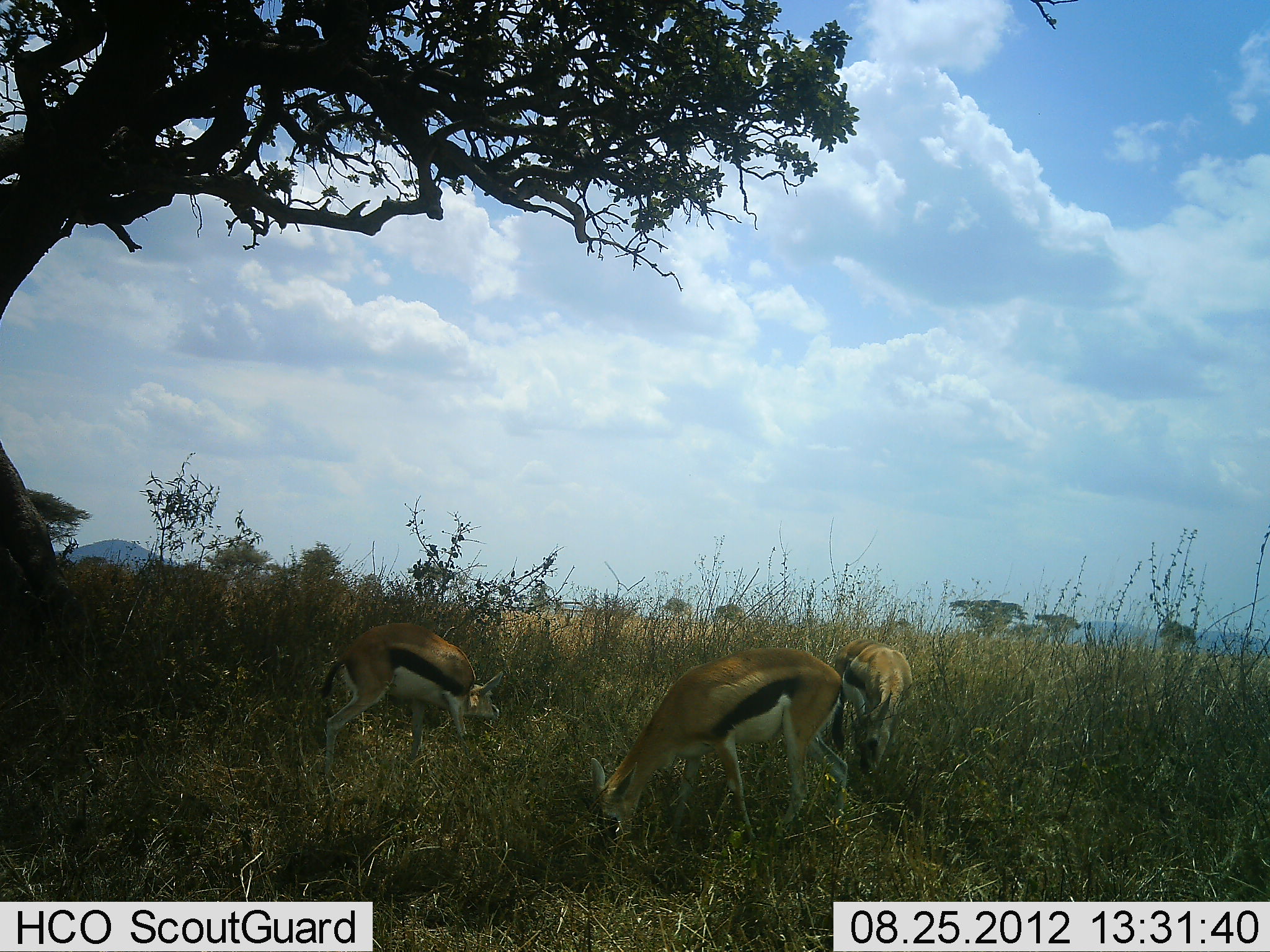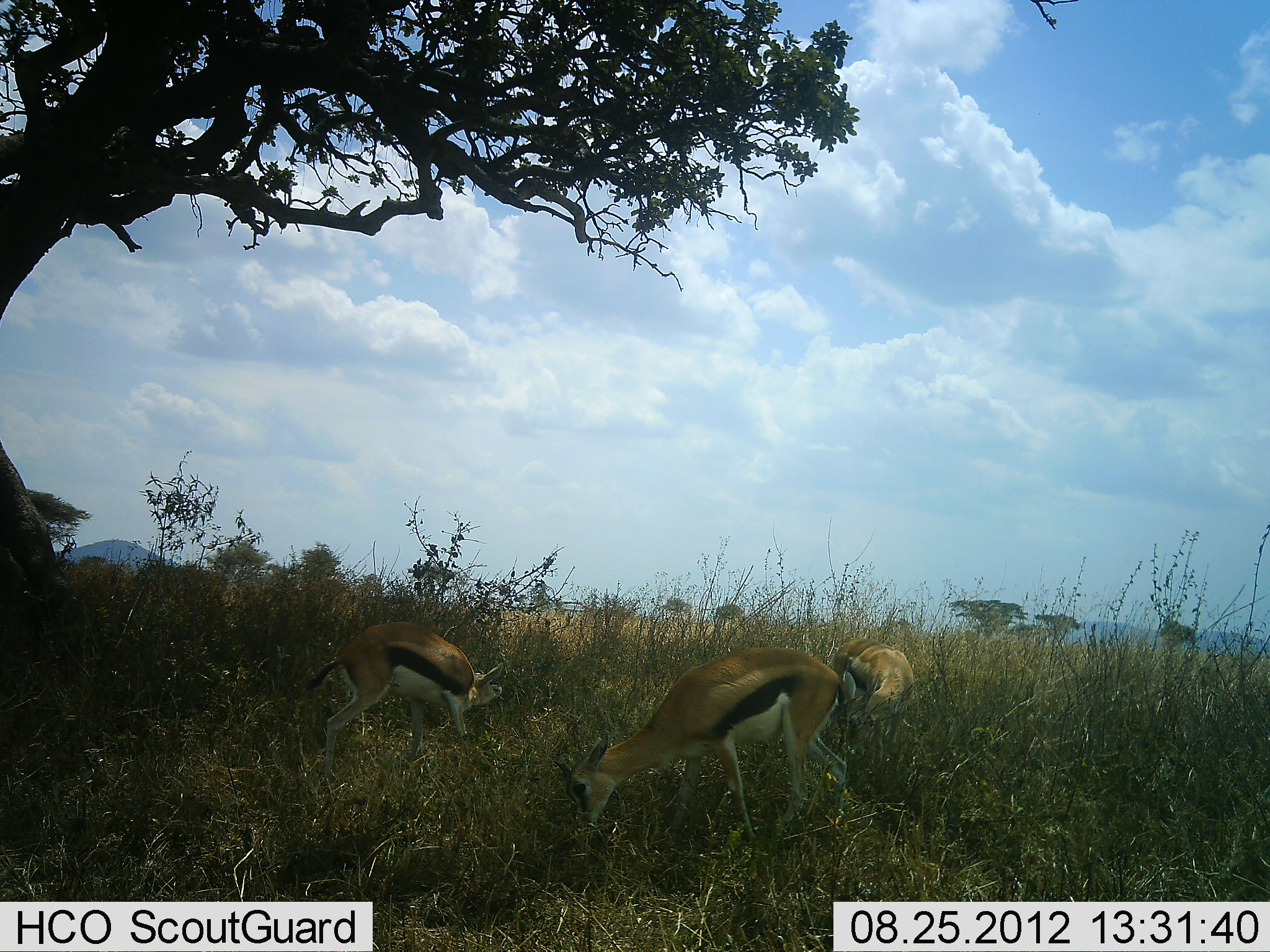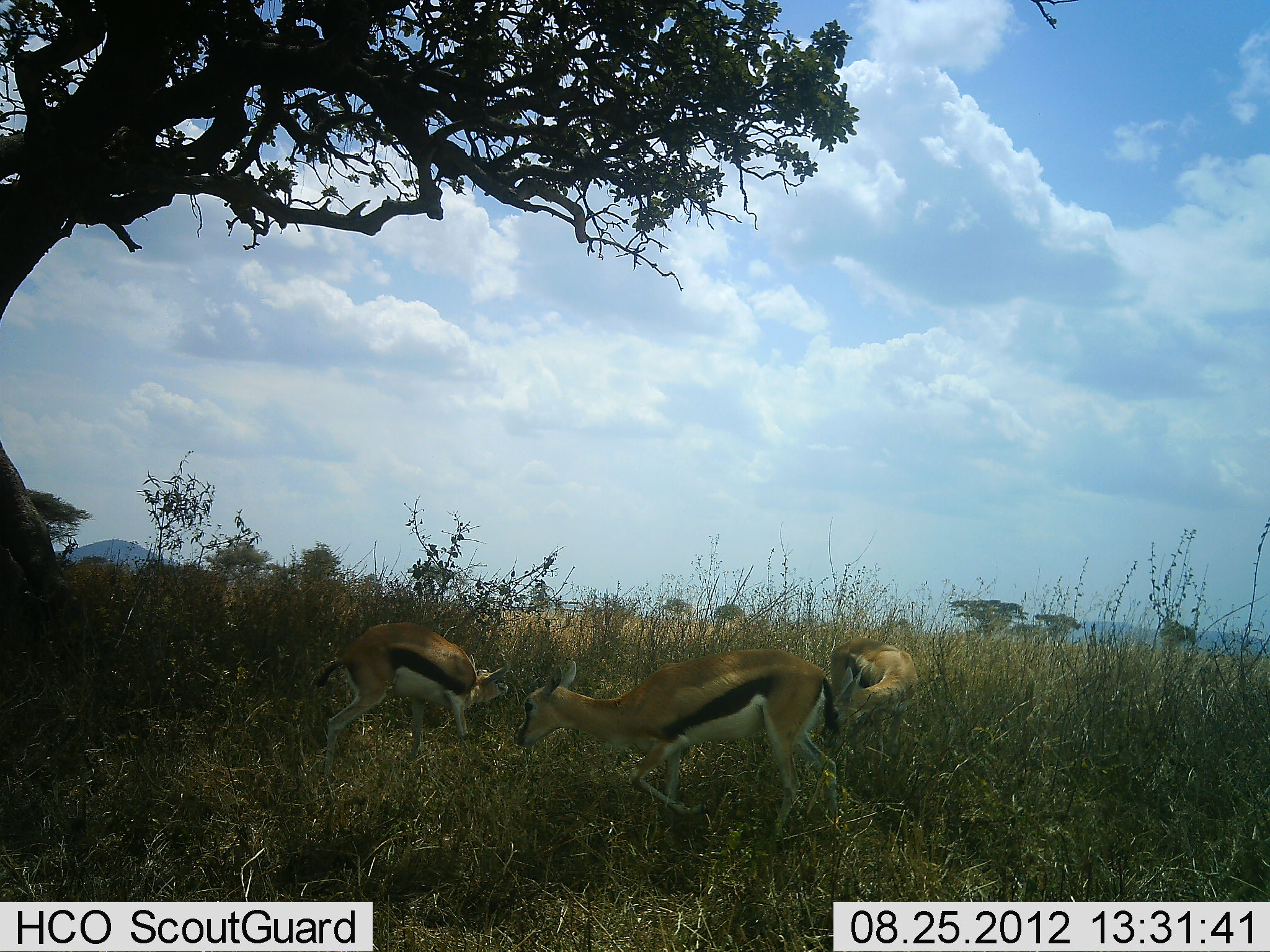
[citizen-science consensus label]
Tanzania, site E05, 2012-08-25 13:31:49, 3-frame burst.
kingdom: Animalia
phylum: Chordata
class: Mammalia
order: Artiodactyla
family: Bovidae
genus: Eudorcas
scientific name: Eudorcas thomsonii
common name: thomson's gazelle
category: gazellethomsons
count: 3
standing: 10%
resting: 0%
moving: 10%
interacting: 0%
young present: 0%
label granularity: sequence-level